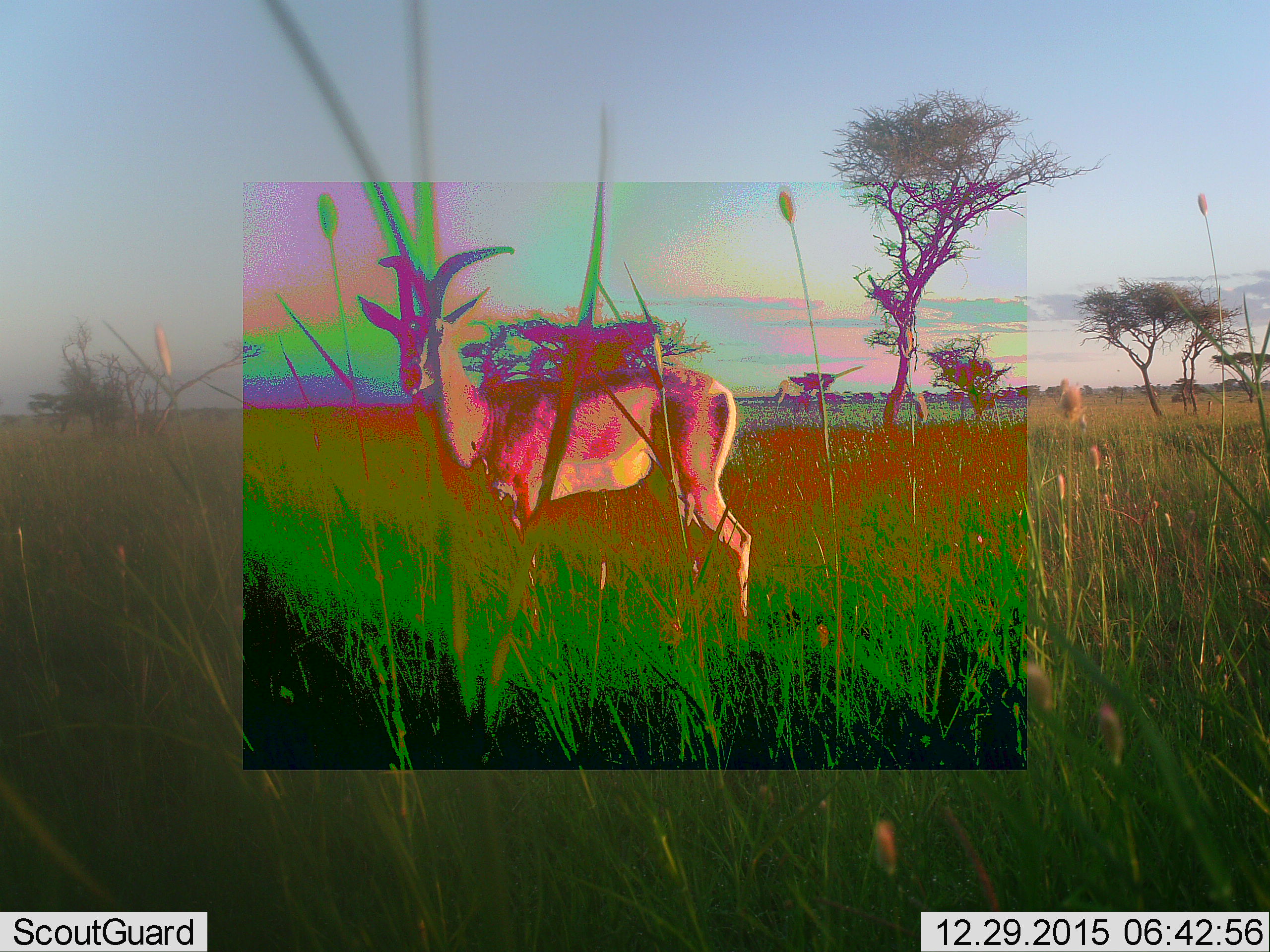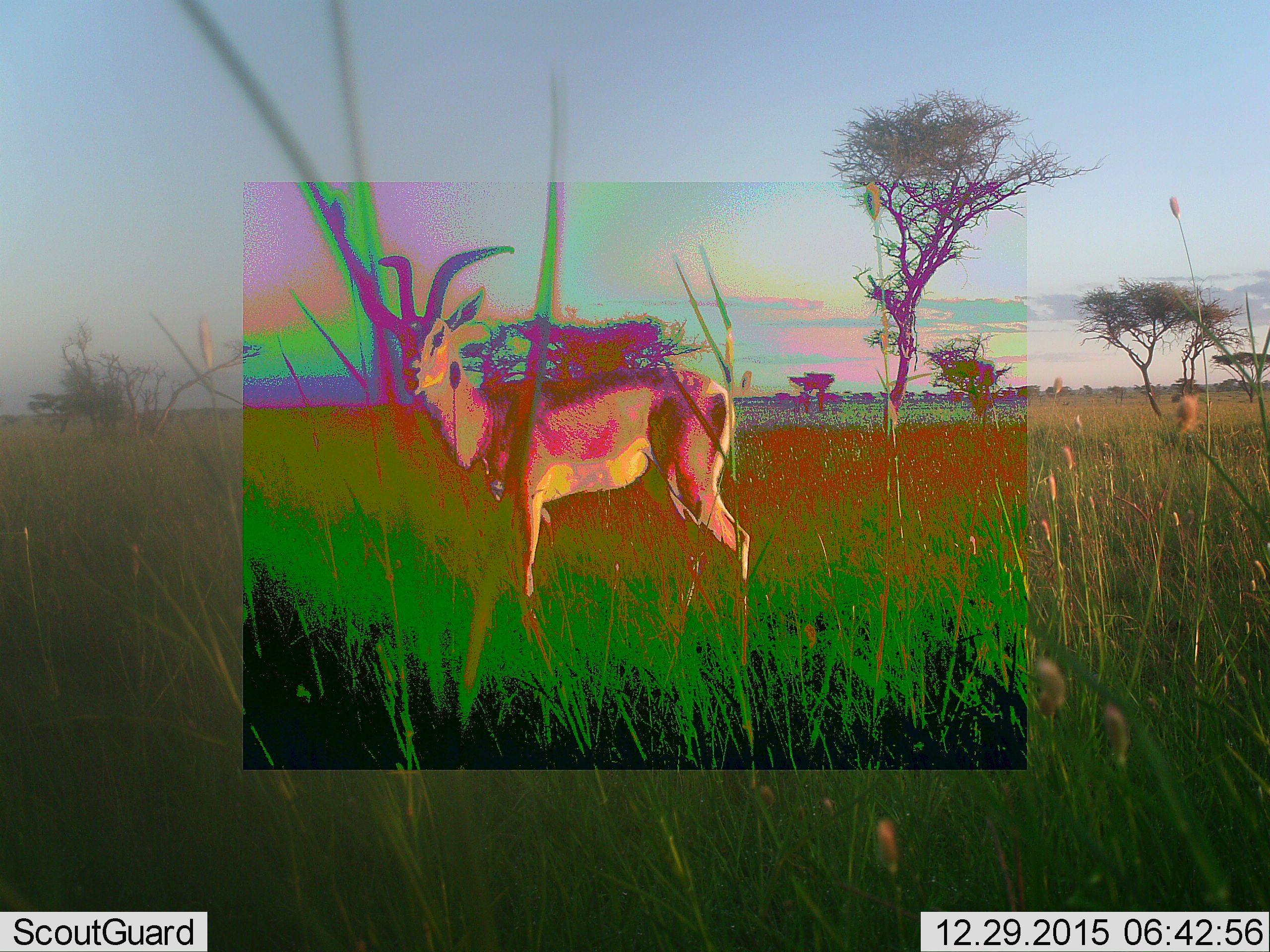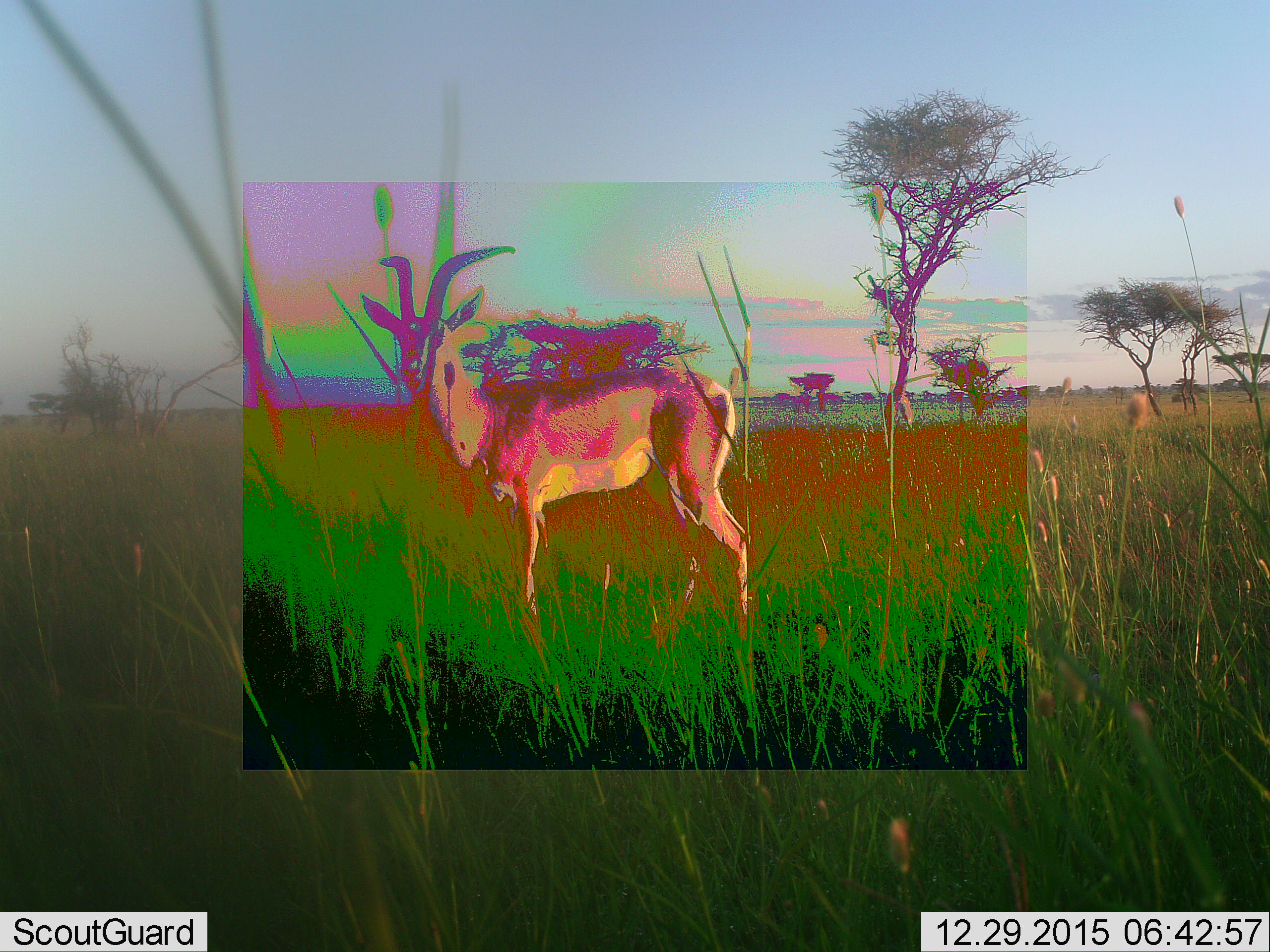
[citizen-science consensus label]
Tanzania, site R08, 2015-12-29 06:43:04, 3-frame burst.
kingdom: Animalia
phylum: Chordata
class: Mammalia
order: Artiodactyla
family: Bovidae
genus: Nanger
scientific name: Nanger granti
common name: grant's gazelle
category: gazellegrants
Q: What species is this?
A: Gazellegrants (grant's gazelle) (Nanger granti).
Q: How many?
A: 1.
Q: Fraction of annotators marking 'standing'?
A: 100%.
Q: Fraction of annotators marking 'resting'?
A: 0%.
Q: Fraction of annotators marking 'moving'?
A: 0%.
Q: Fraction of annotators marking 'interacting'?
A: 0%.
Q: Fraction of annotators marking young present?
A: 0%.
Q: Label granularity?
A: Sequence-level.